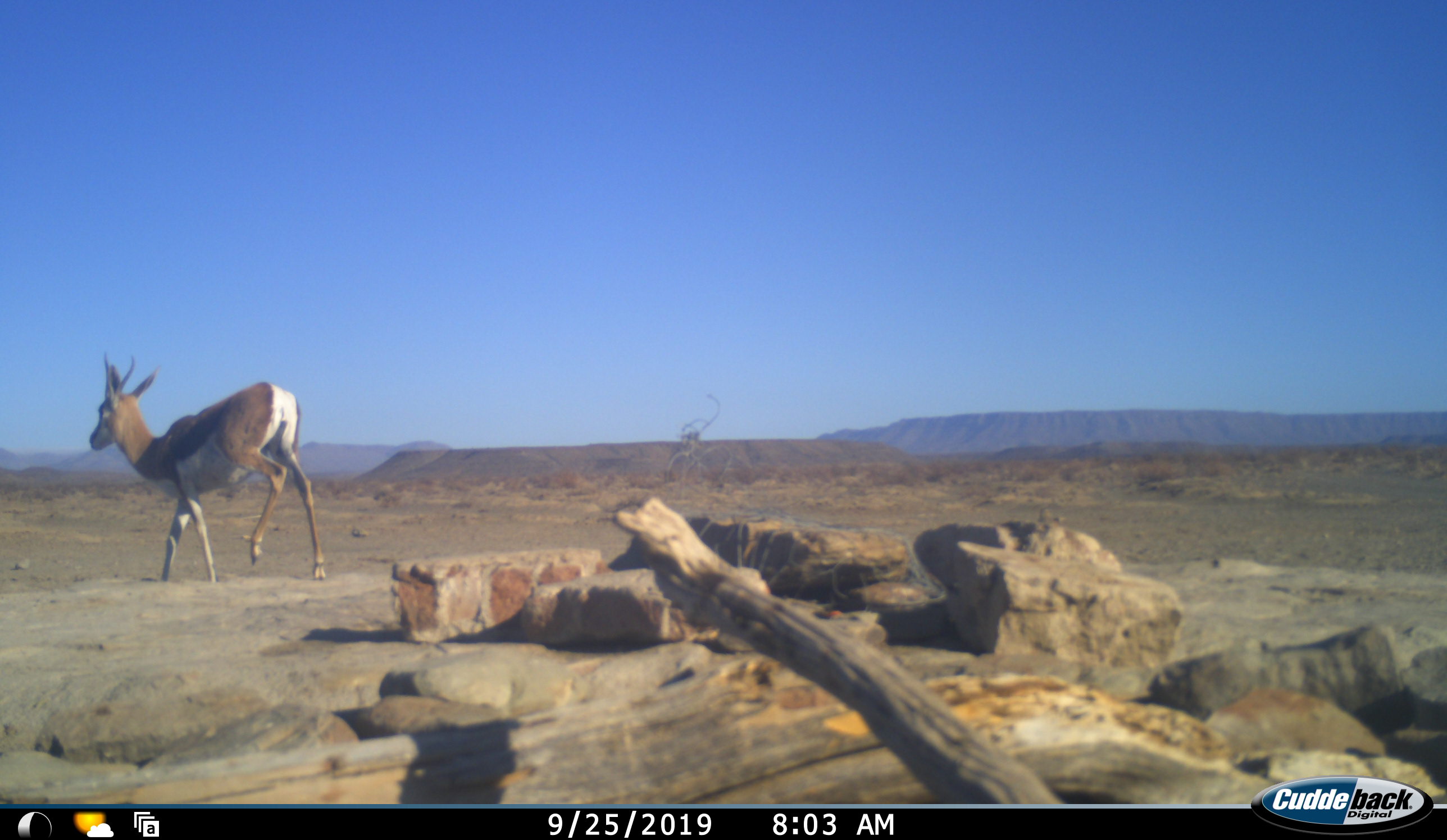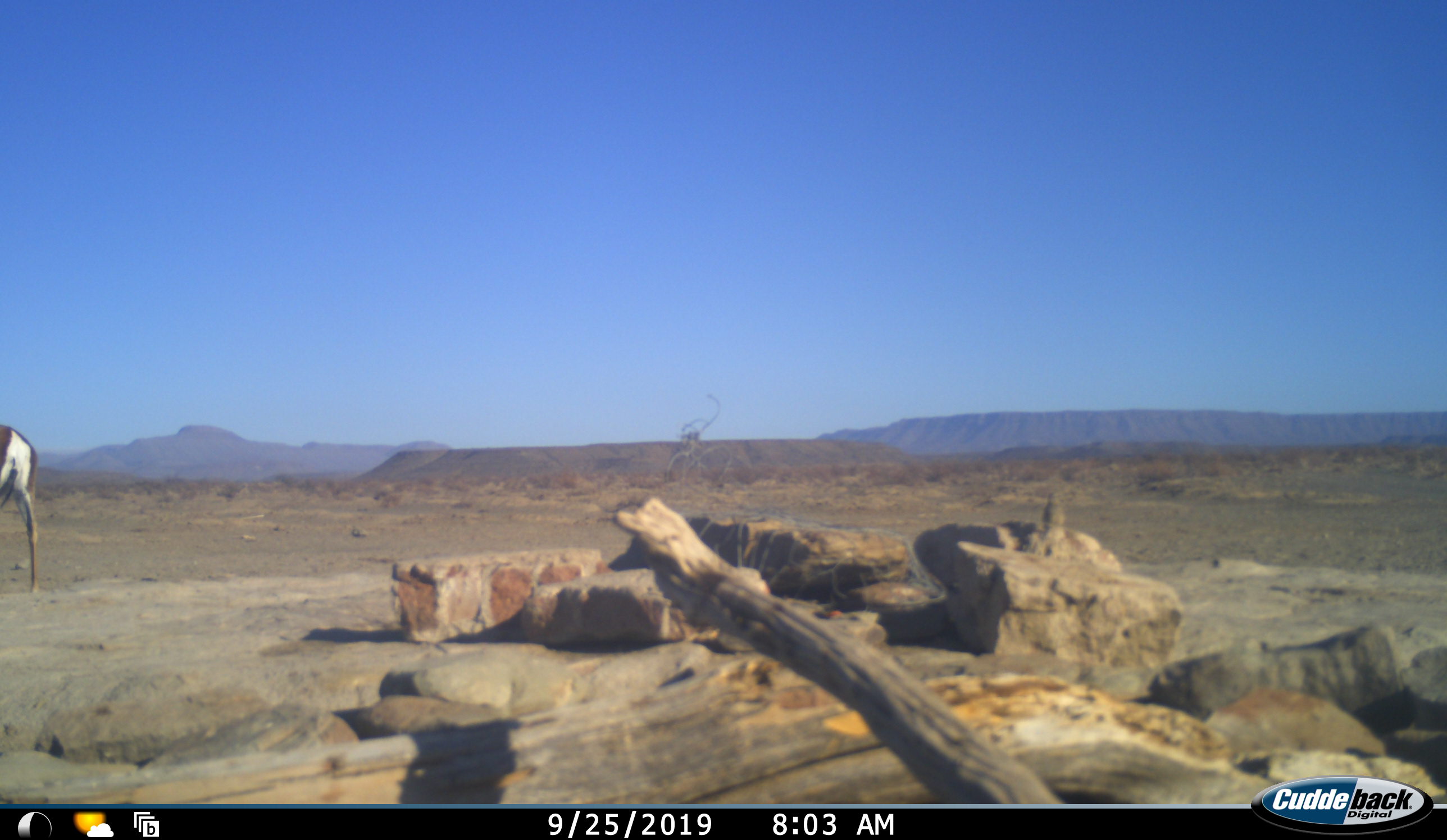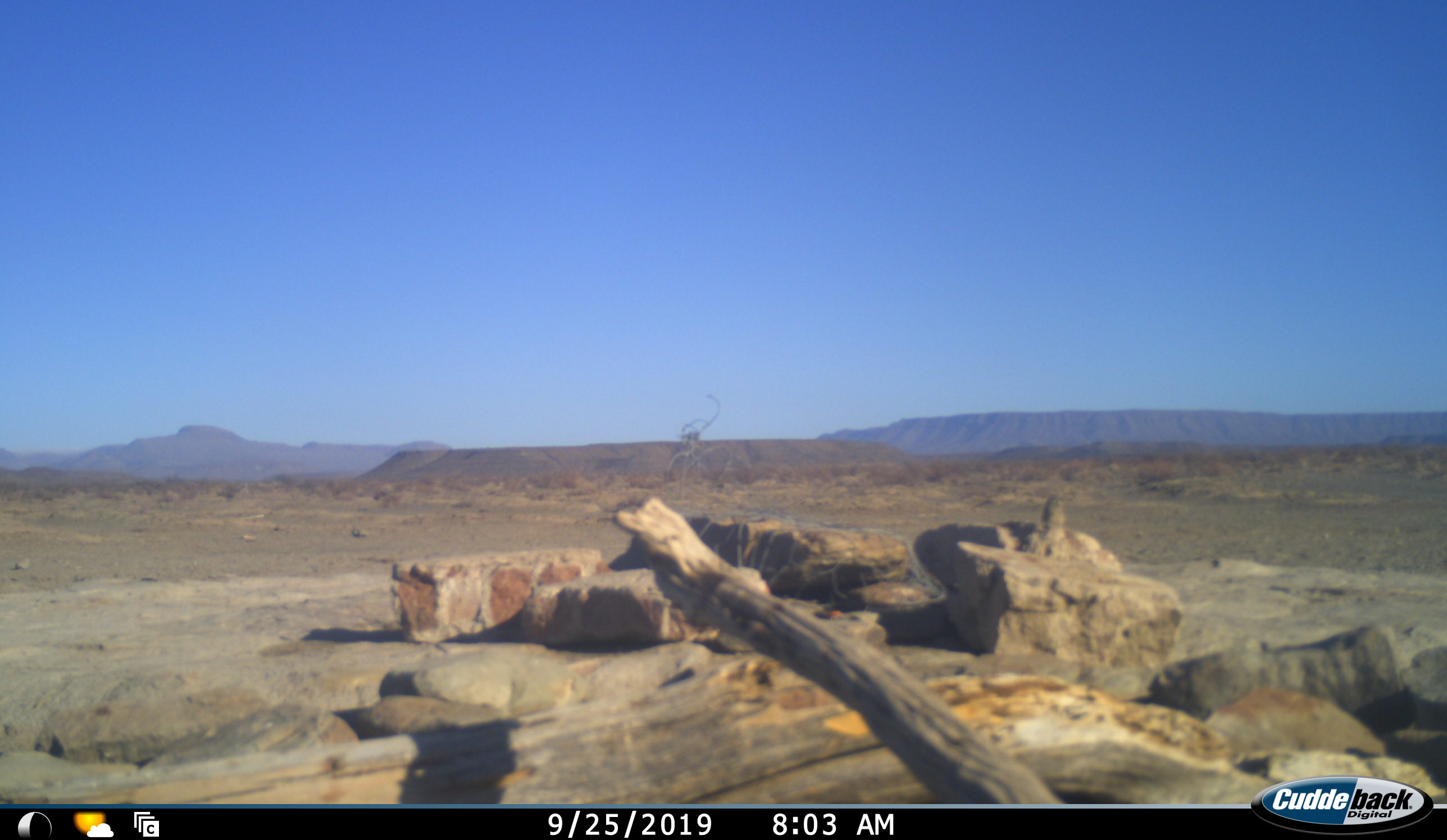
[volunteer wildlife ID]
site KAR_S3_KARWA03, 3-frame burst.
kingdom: Animalia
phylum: Chordata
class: Mammalia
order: Artiodactyla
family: Bovidae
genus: Antidorcas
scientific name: Antidorcas marsupialis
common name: springbok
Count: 1.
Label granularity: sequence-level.